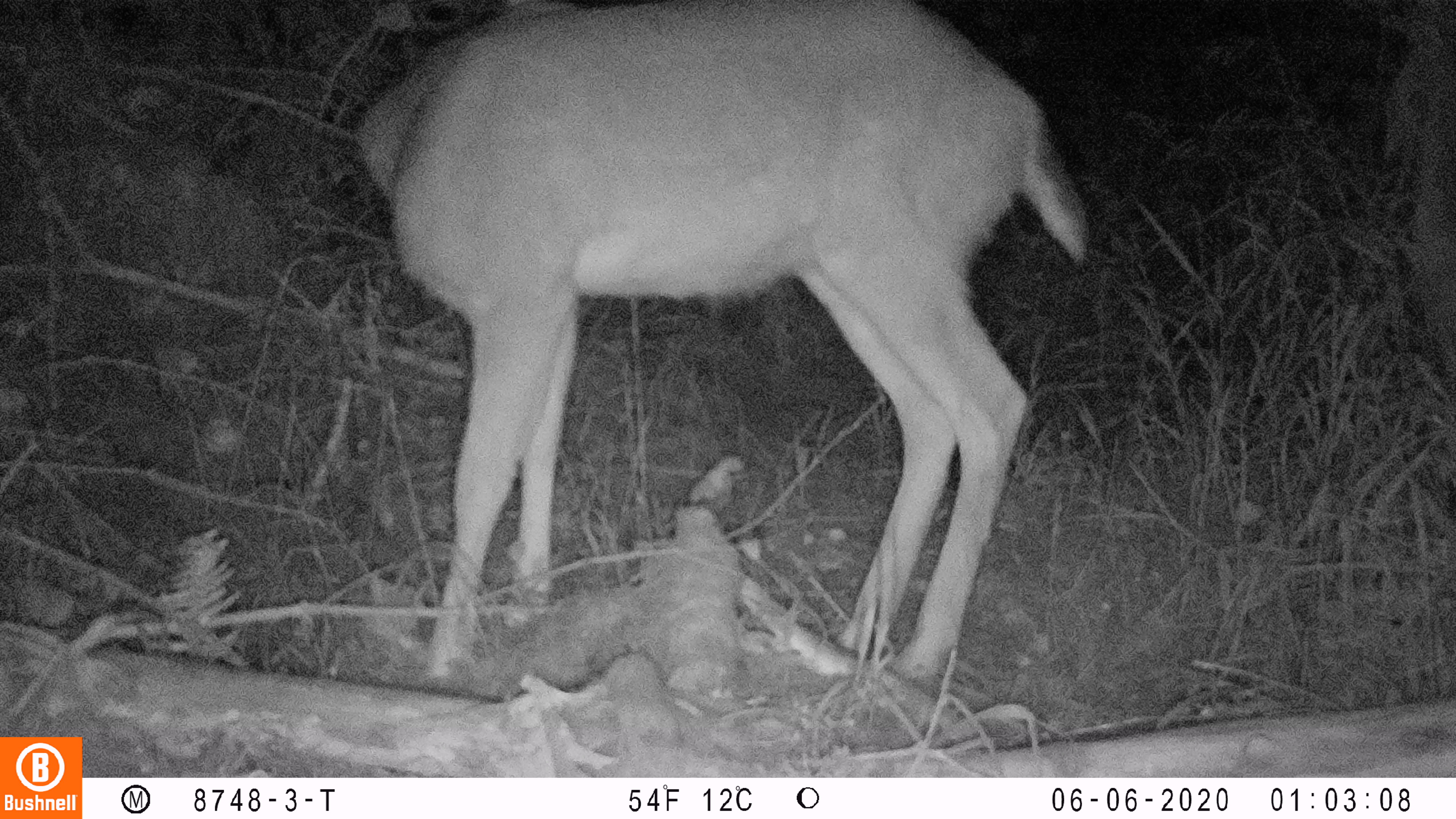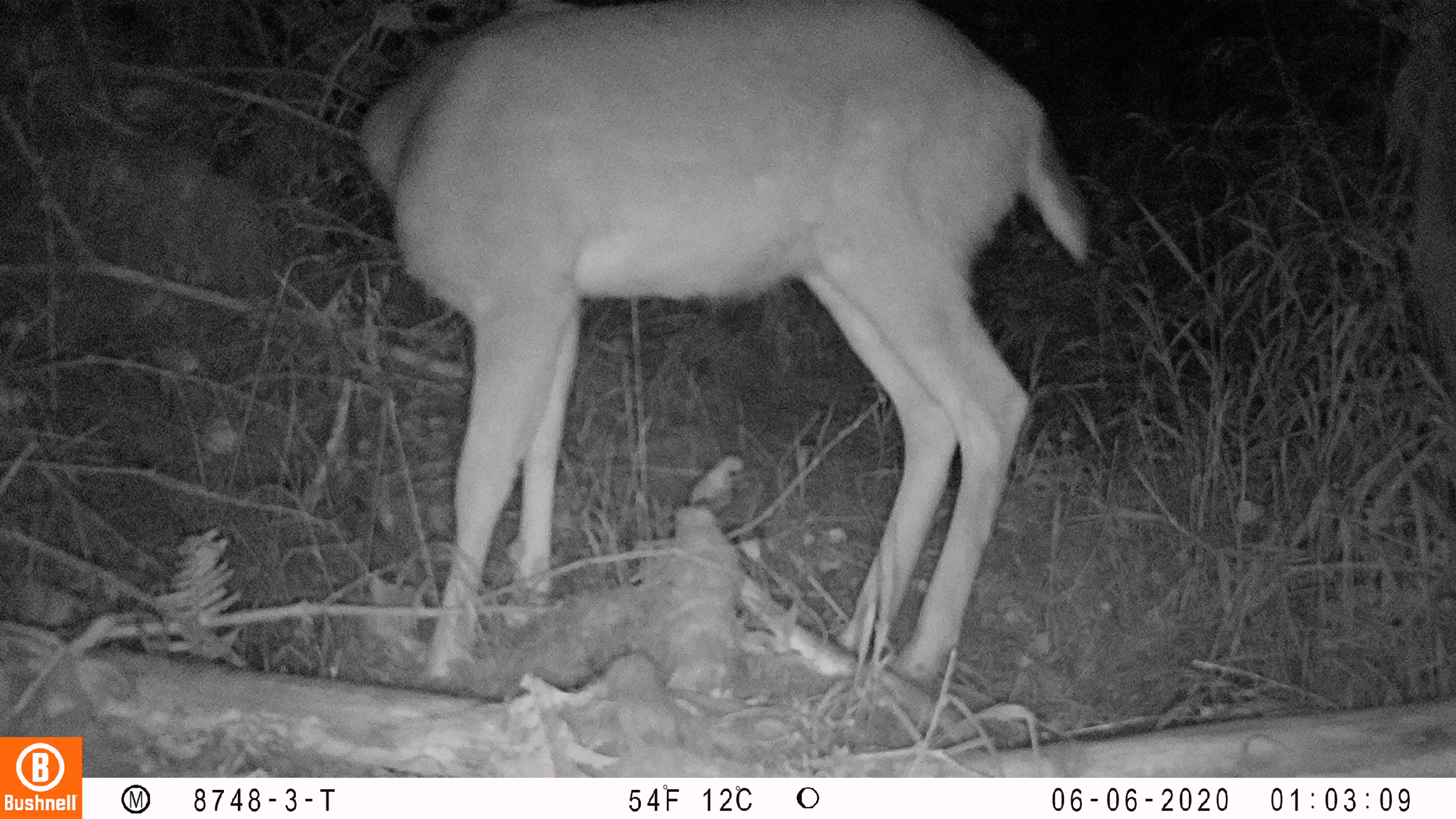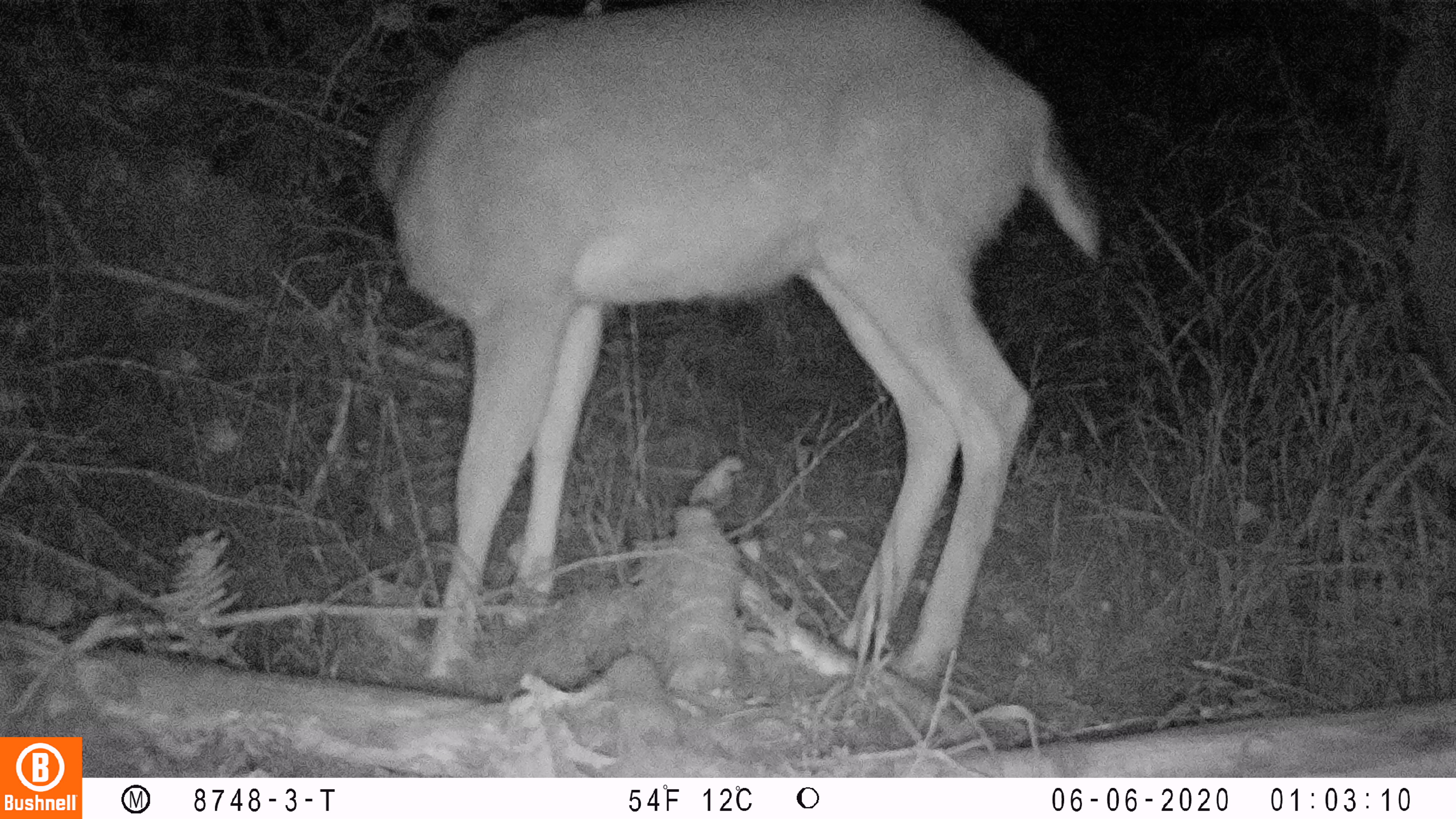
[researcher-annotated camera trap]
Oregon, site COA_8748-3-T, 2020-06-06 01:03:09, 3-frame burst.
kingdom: Animalia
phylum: Chordata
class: Mammalia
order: Artiodactyla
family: Cervidae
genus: Odocoileus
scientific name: Odocoileus hemionus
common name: black-tailed deer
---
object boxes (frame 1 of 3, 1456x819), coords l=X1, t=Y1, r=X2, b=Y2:
black-tailed deer: l=349, t=0, r=1091, b=677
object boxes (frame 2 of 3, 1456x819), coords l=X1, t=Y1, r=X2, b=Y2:
black-tailed deer: l=351, t=2, r=1104, b=677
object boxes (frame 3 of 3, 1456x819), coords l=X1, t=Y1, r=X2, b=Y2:
black-tailed deer: l=357, t=2, r=1119, b=681